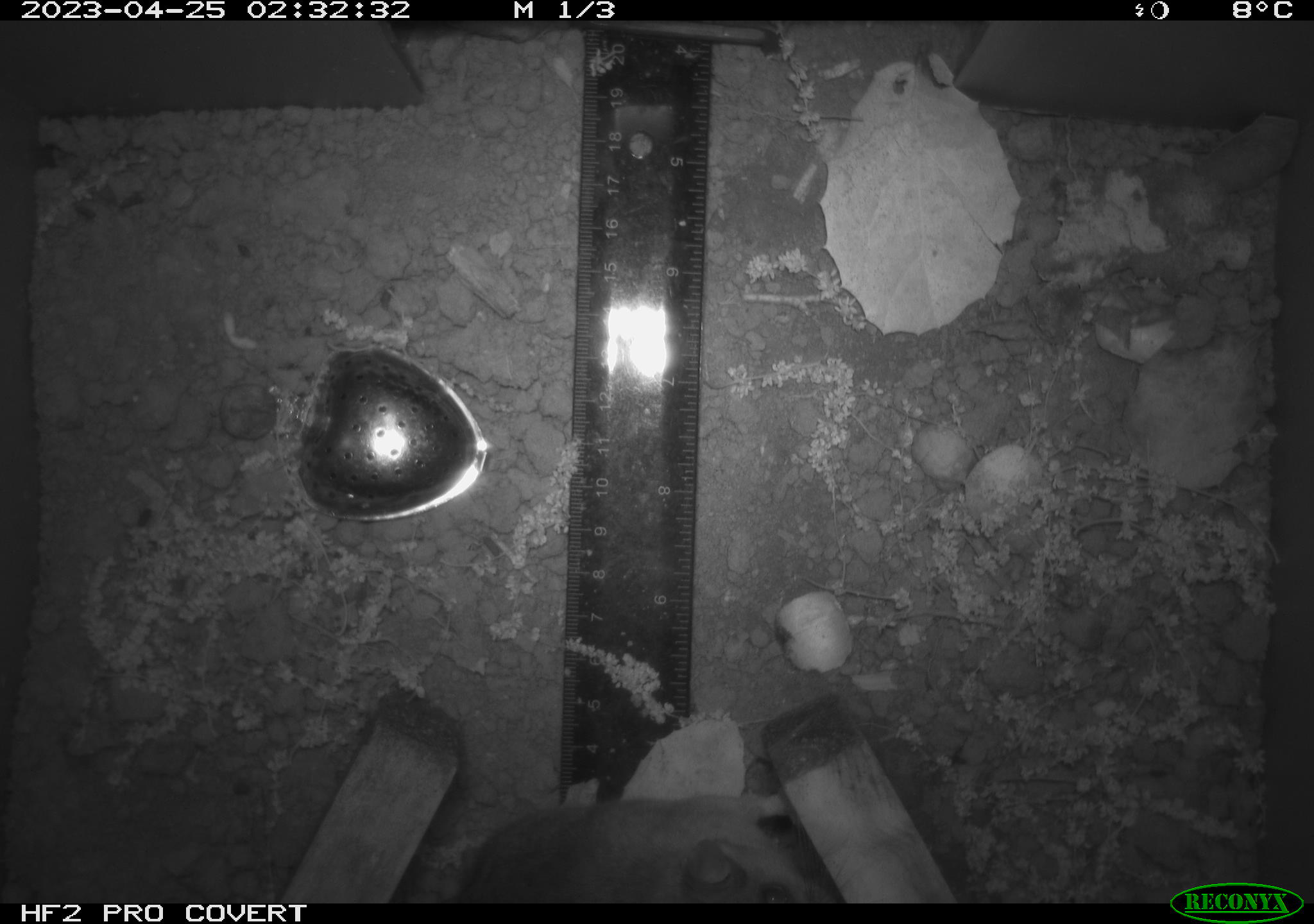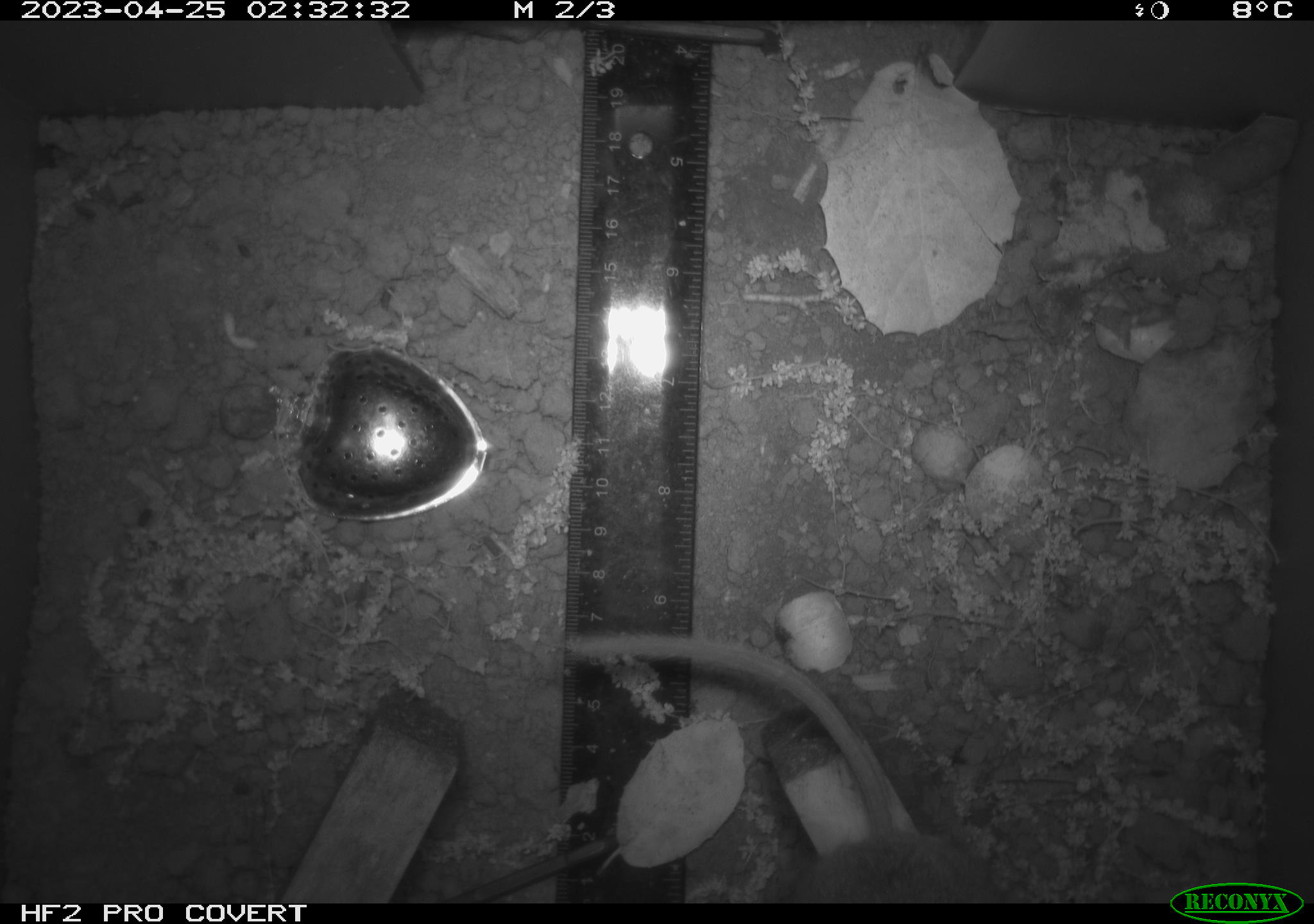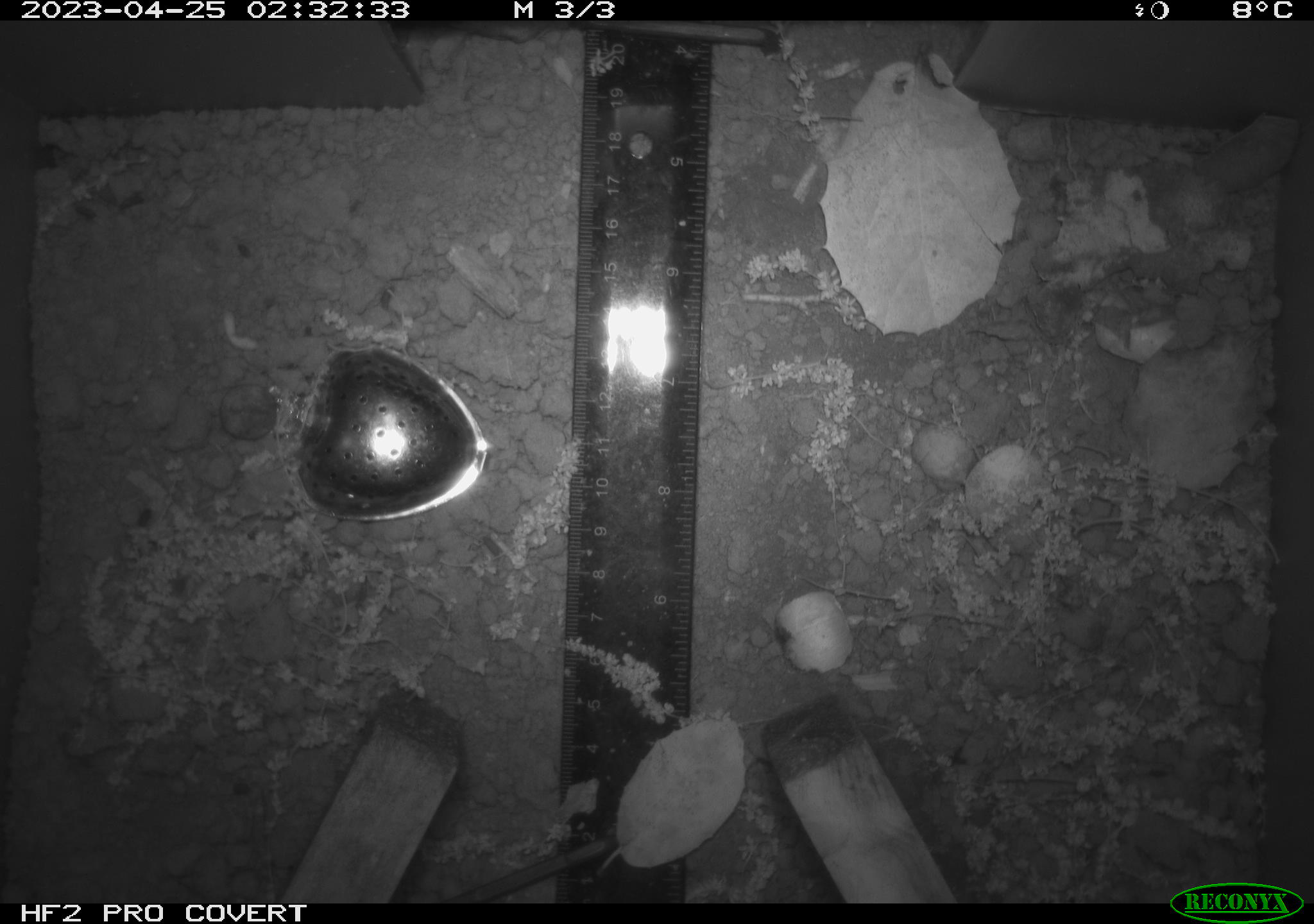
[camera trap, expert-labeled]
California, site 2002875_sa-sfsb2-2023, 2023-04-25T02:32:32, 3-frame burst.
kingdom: Animalia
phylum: Chordata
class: Mammalia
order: Rodentia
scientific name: Rodentia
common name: mouse species